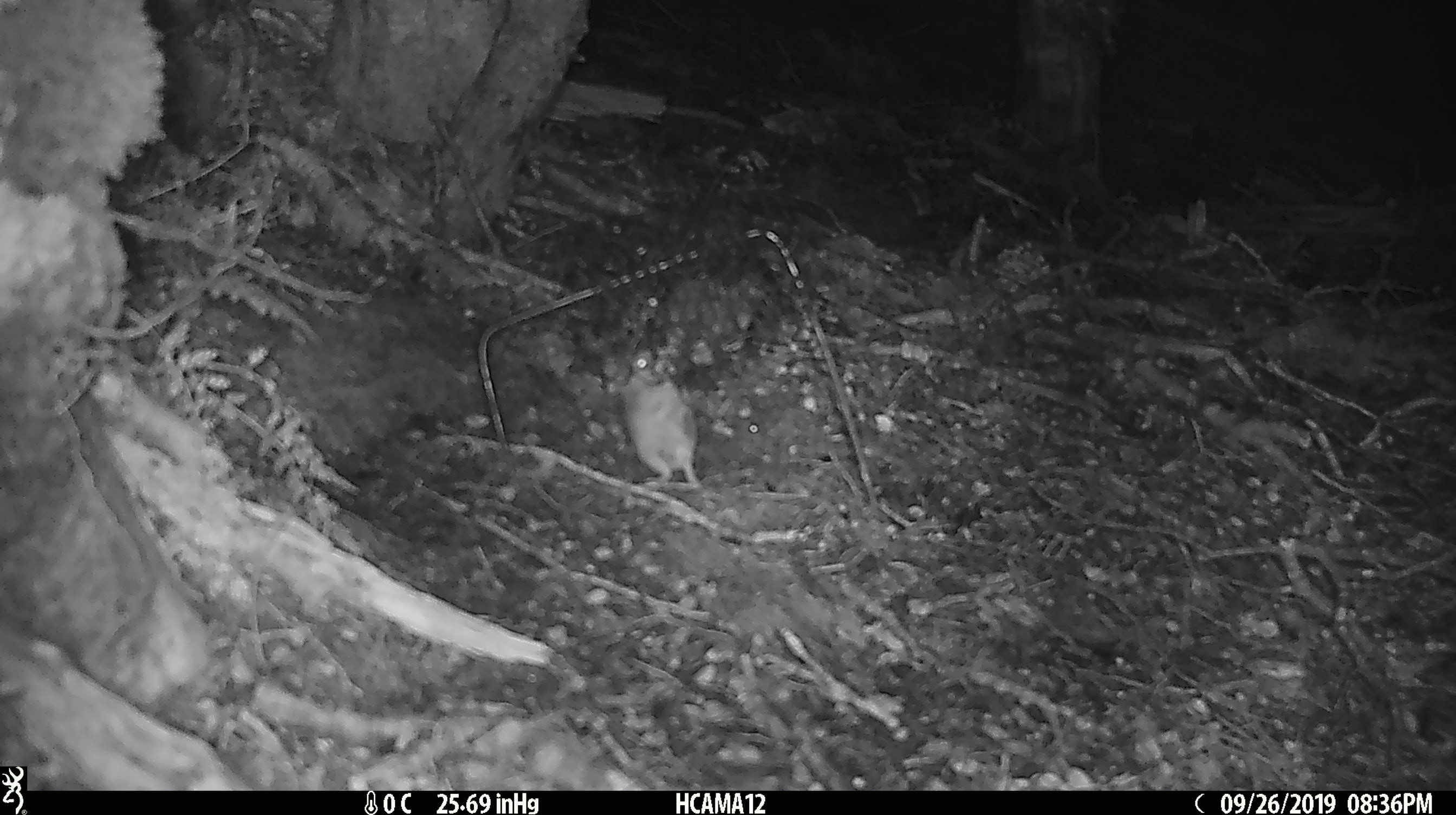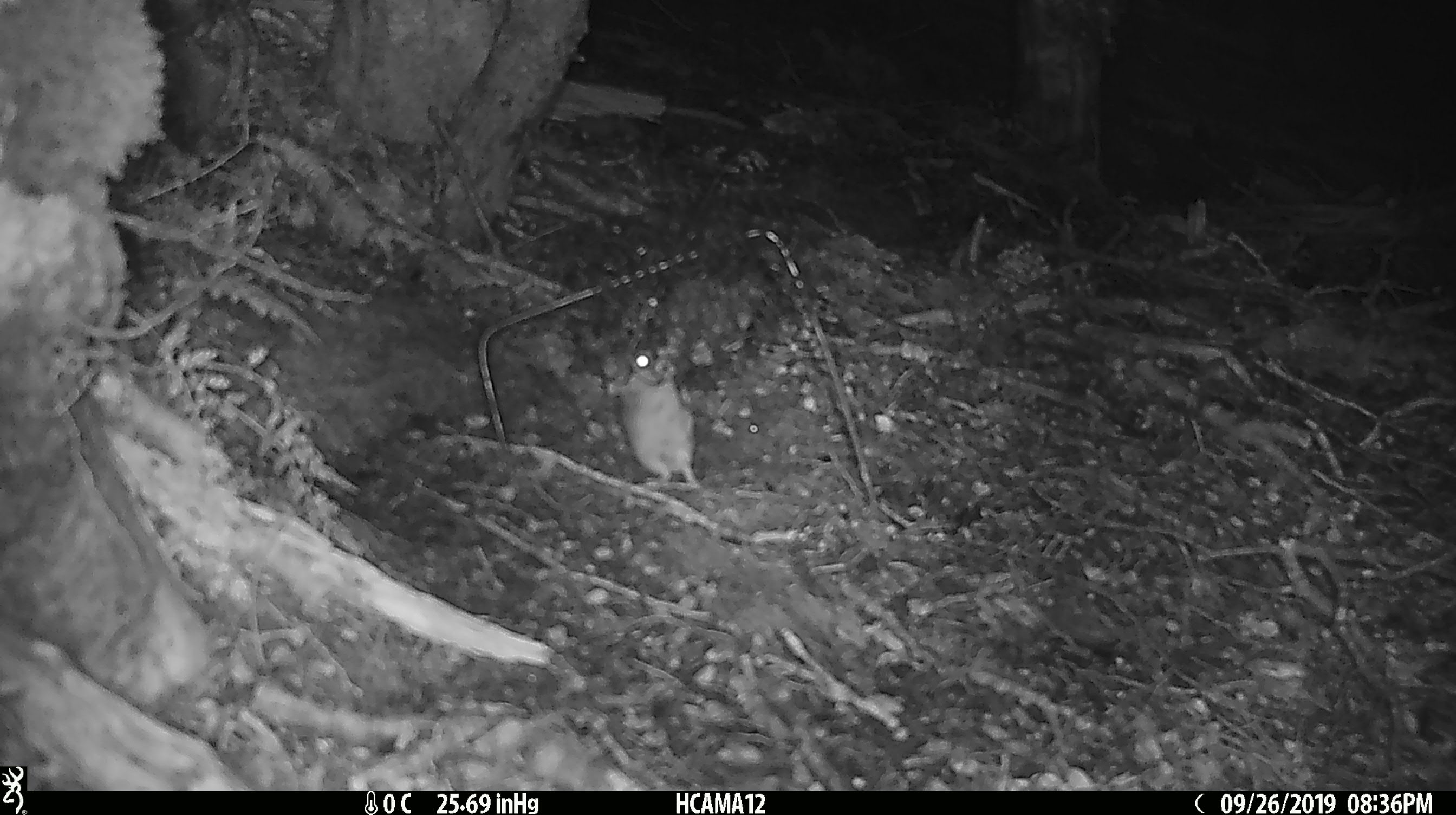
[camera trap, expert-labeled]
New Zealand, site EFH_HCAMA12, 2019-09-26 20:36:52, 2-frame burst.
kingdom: Animalia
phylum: Chordata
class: Mammalia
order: Rodentia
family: Muridae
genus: Mus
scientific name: Mus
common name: mouse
Mouse (Mus).